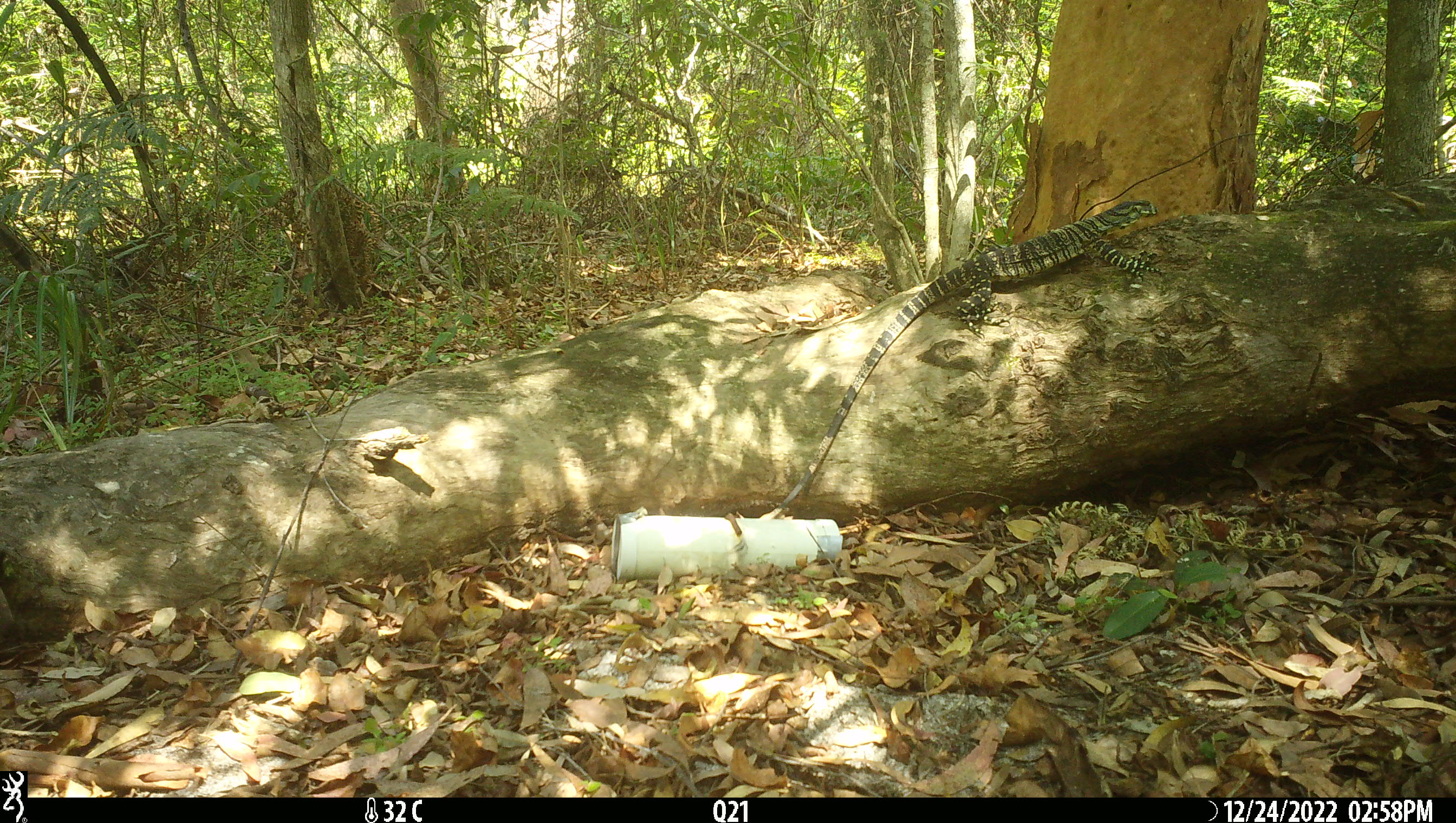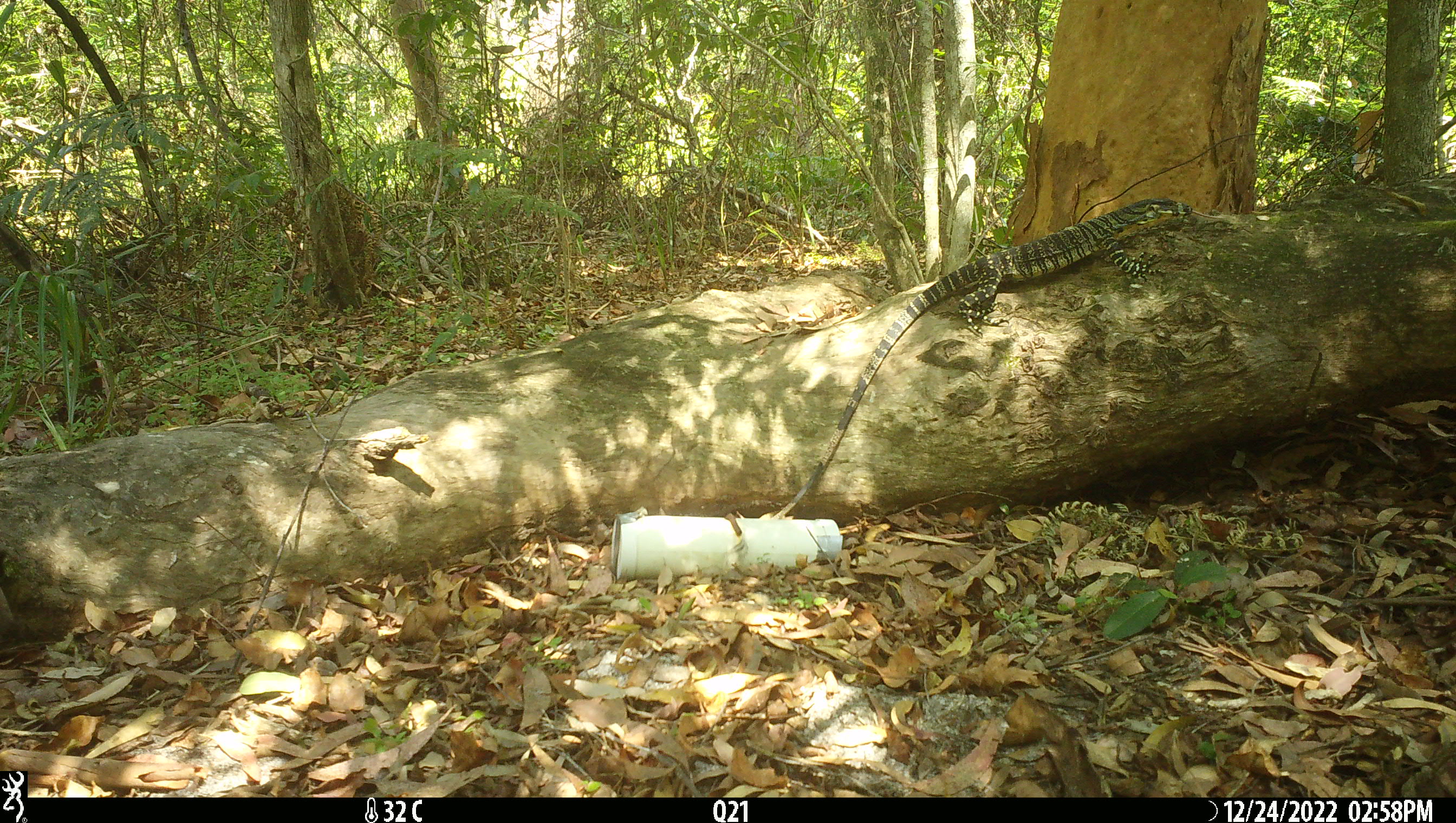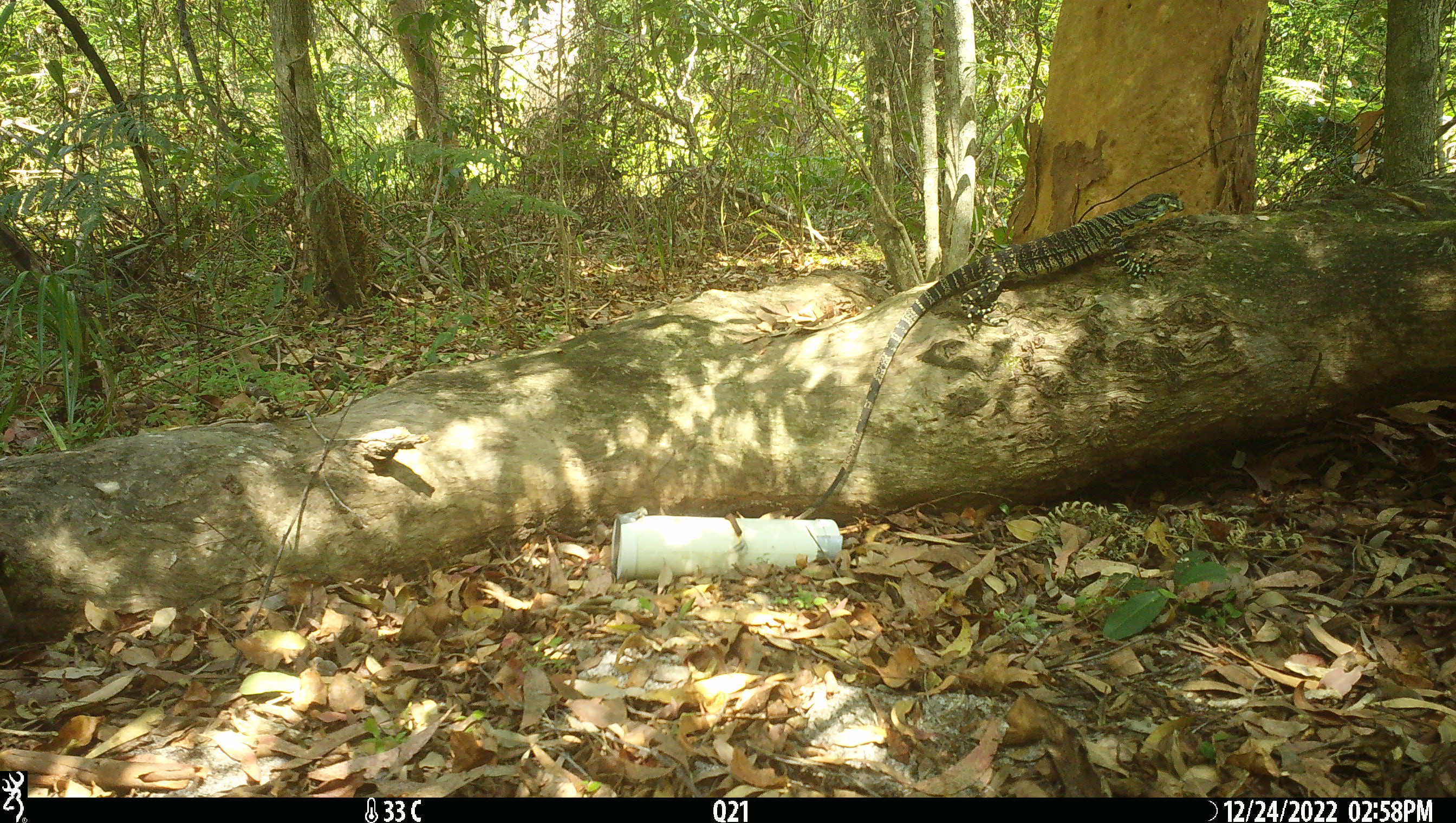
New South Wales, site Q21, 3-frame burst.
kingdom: Animalia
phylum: Chordata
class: Reptilia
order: Squamata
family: Varanidae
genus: Varanus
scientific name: Varanus varius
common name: lace monitor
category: goanna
Goanna (lace monitor) (Varanus varius).